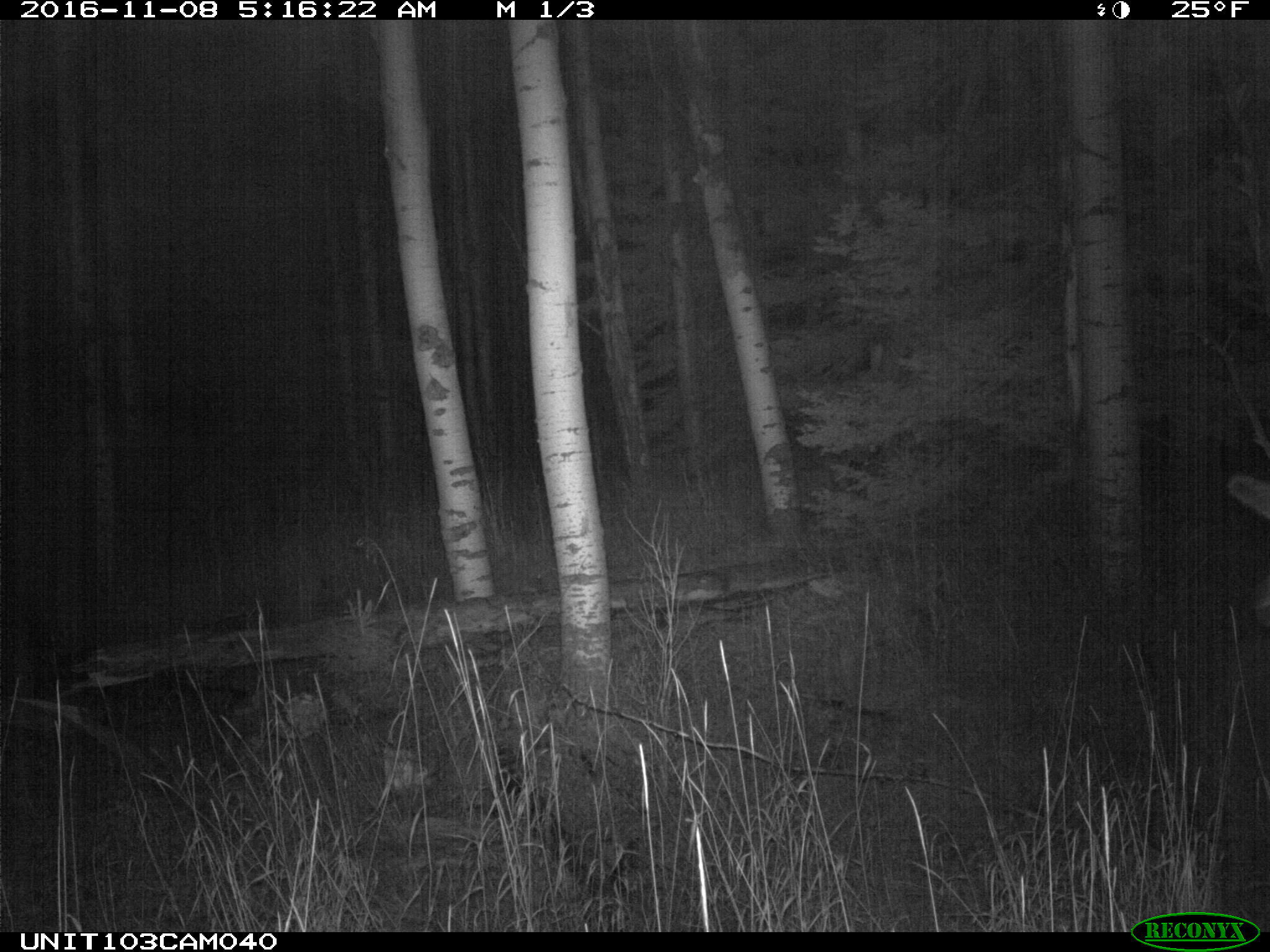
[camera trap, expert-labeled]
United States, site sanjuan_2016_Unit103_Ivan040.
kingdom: Animalia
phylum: Chordata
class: Mammalia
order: Artiodactyla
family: Cervidae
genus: Cervus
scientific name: Cervus elaphus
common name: red deer